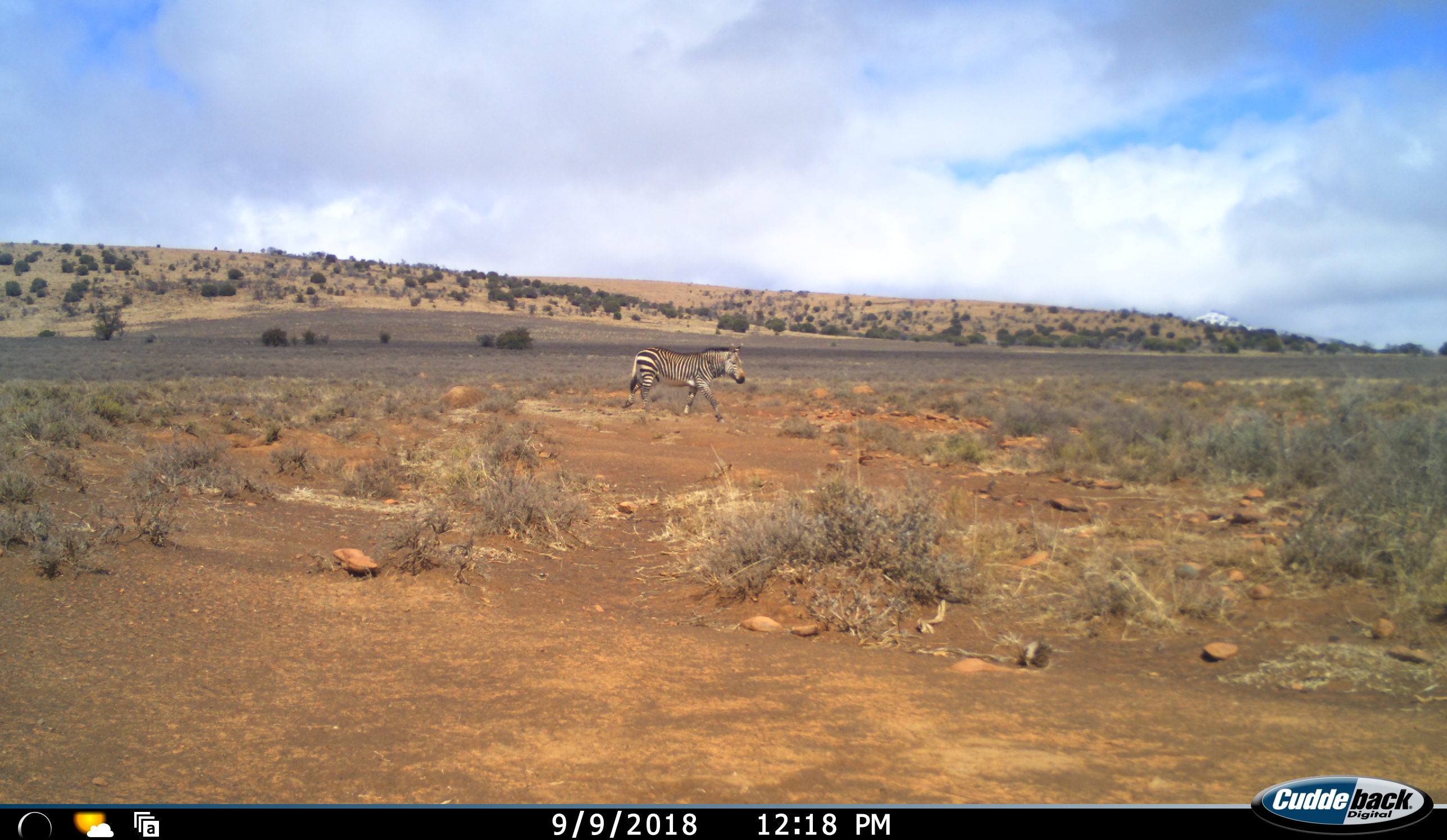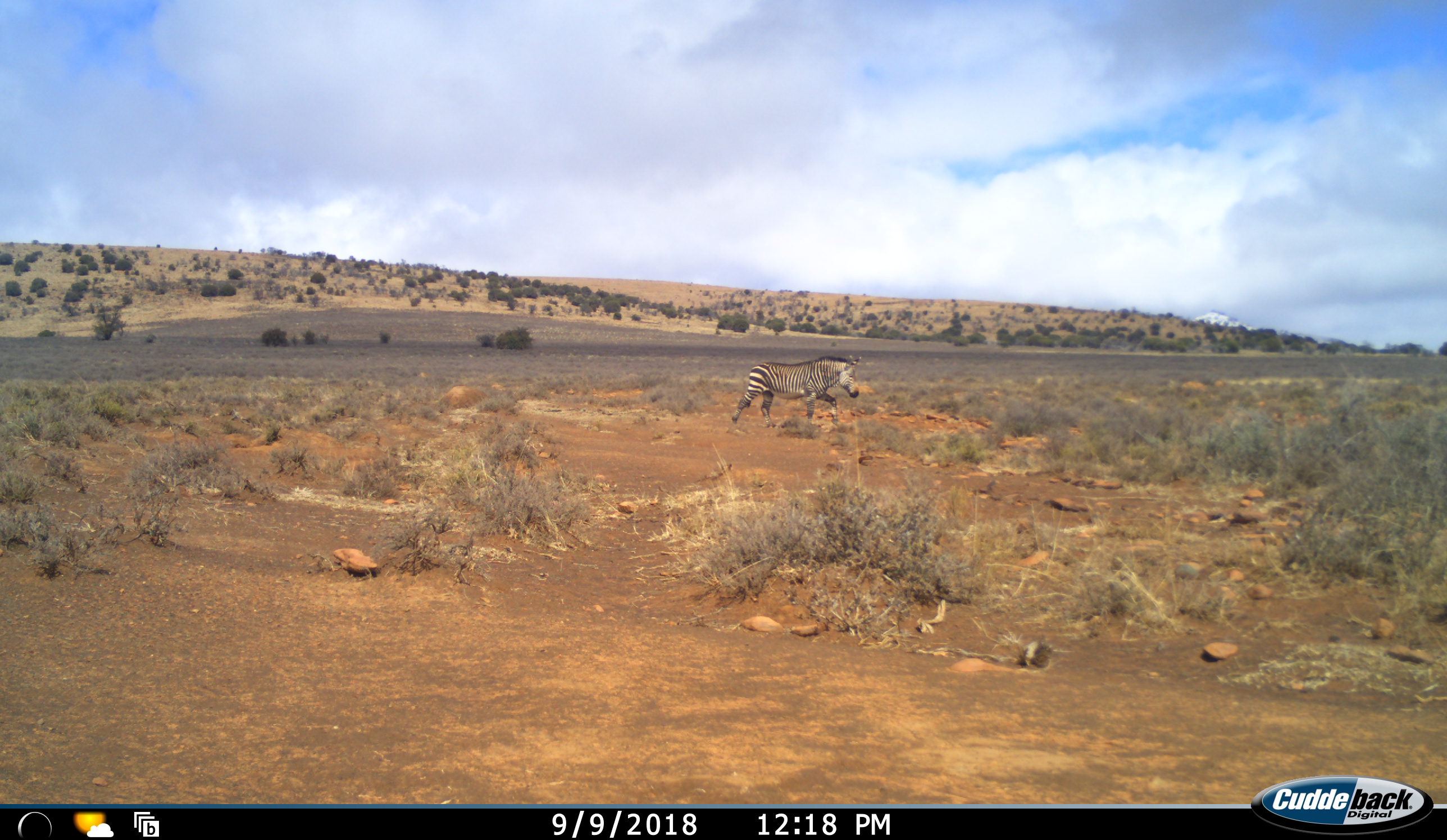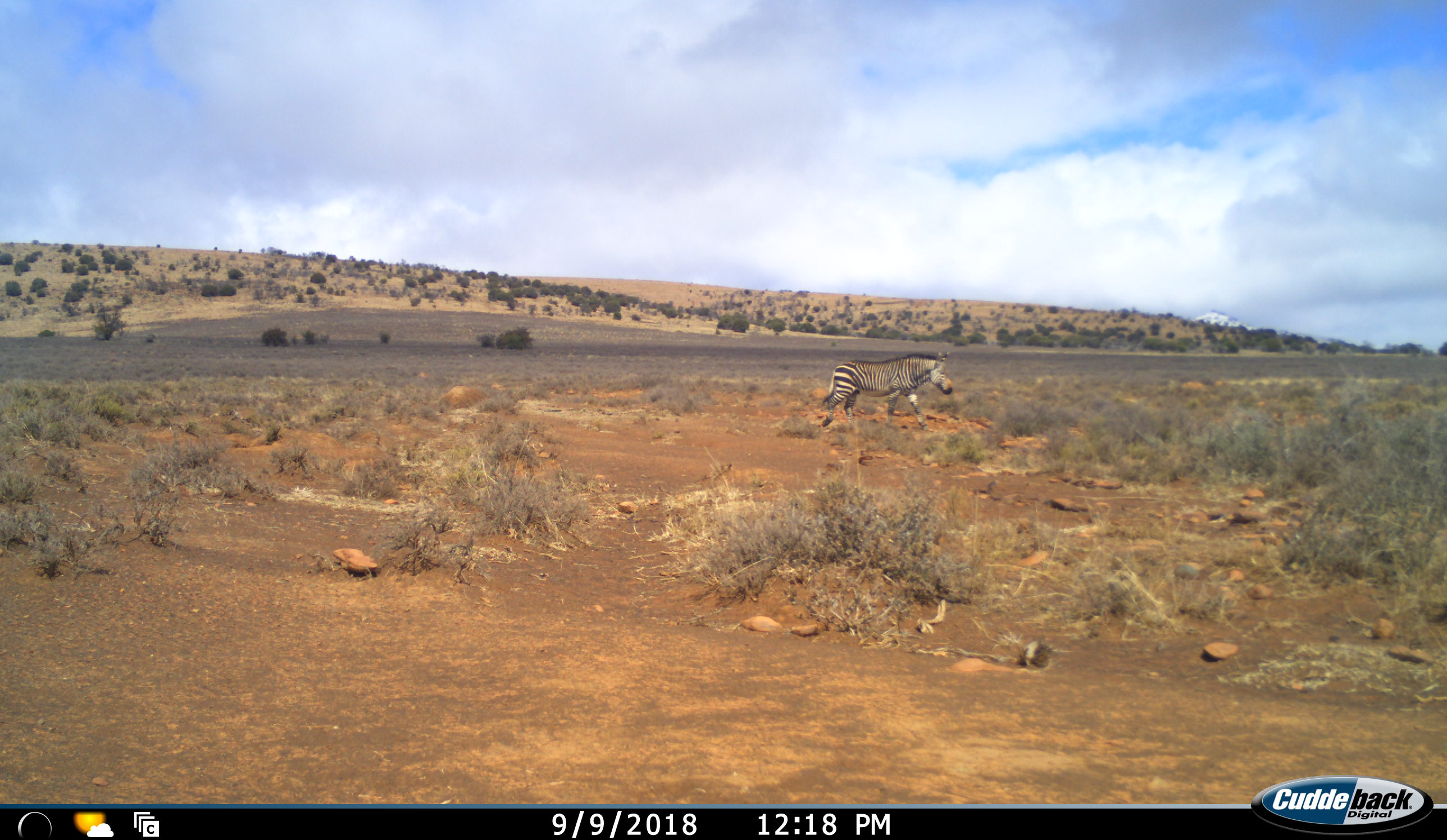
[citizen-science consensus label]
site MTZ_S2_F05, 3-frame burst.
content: unidentified animal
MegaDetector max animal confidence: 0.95